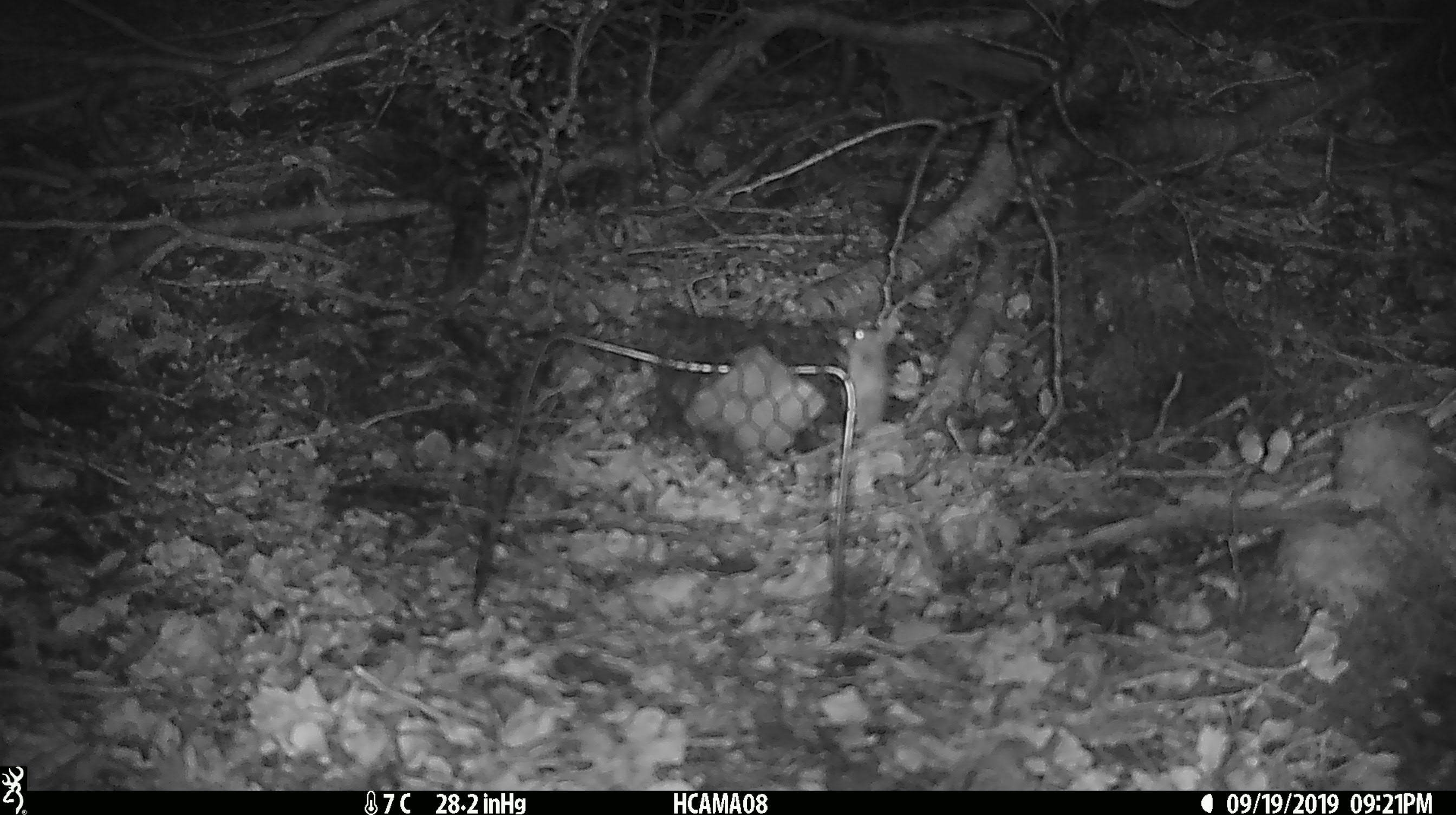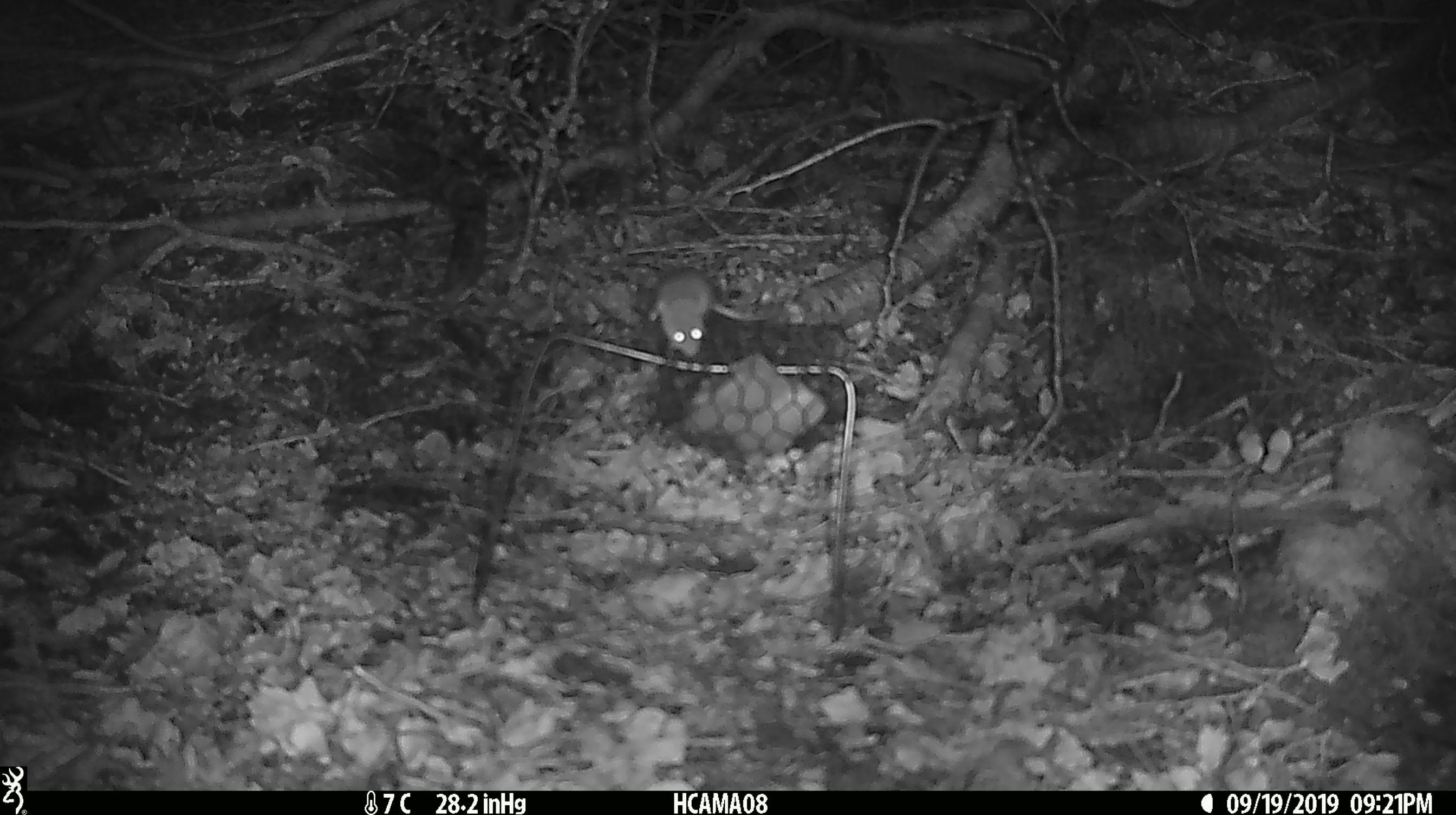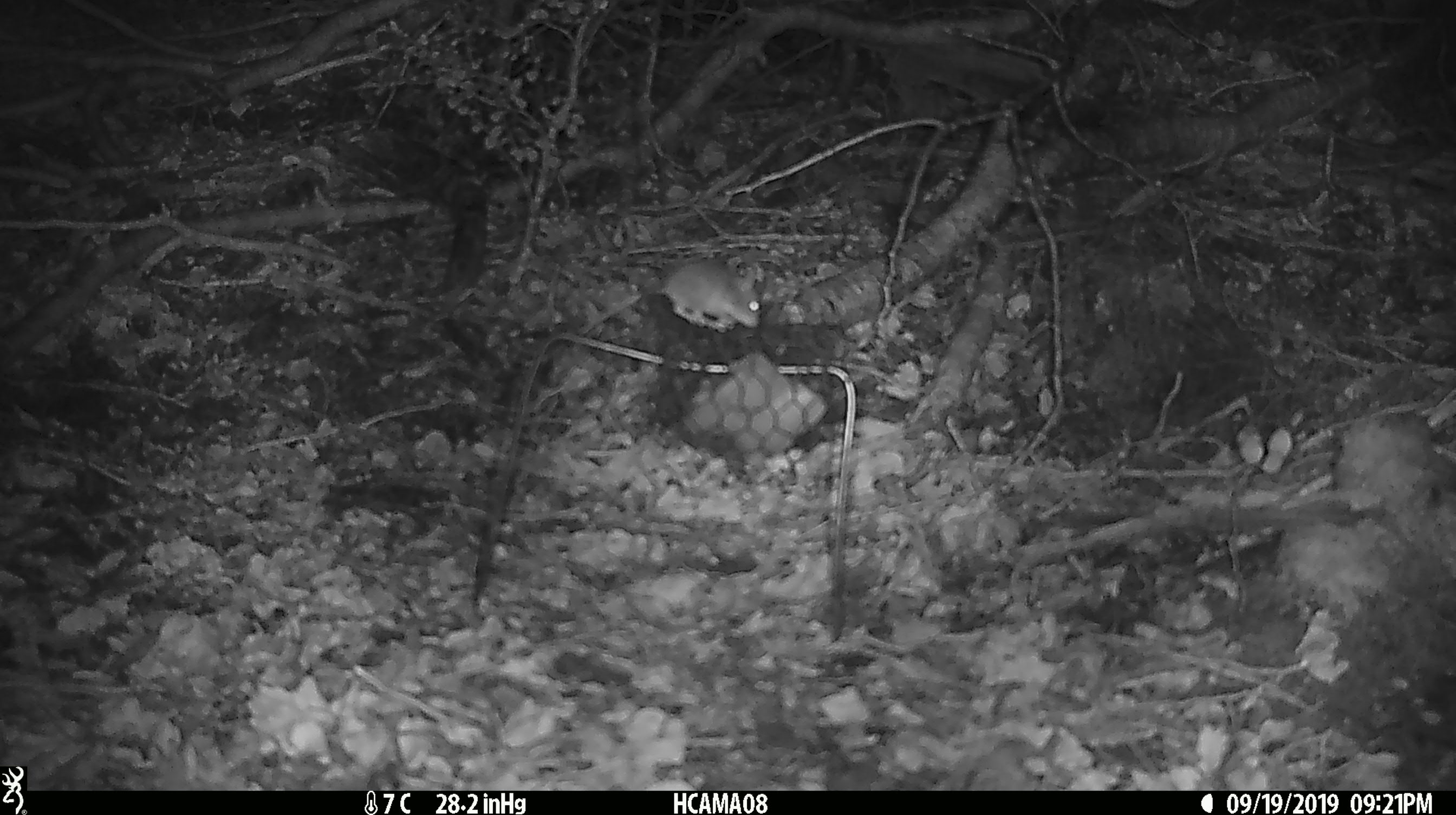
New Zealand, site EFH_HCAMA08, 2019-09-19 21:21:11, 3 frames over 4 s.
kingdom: Animalia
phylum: Chordata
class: Mammalia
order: Rodentia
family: Muridae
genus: Mus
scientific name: Mus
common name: mouse